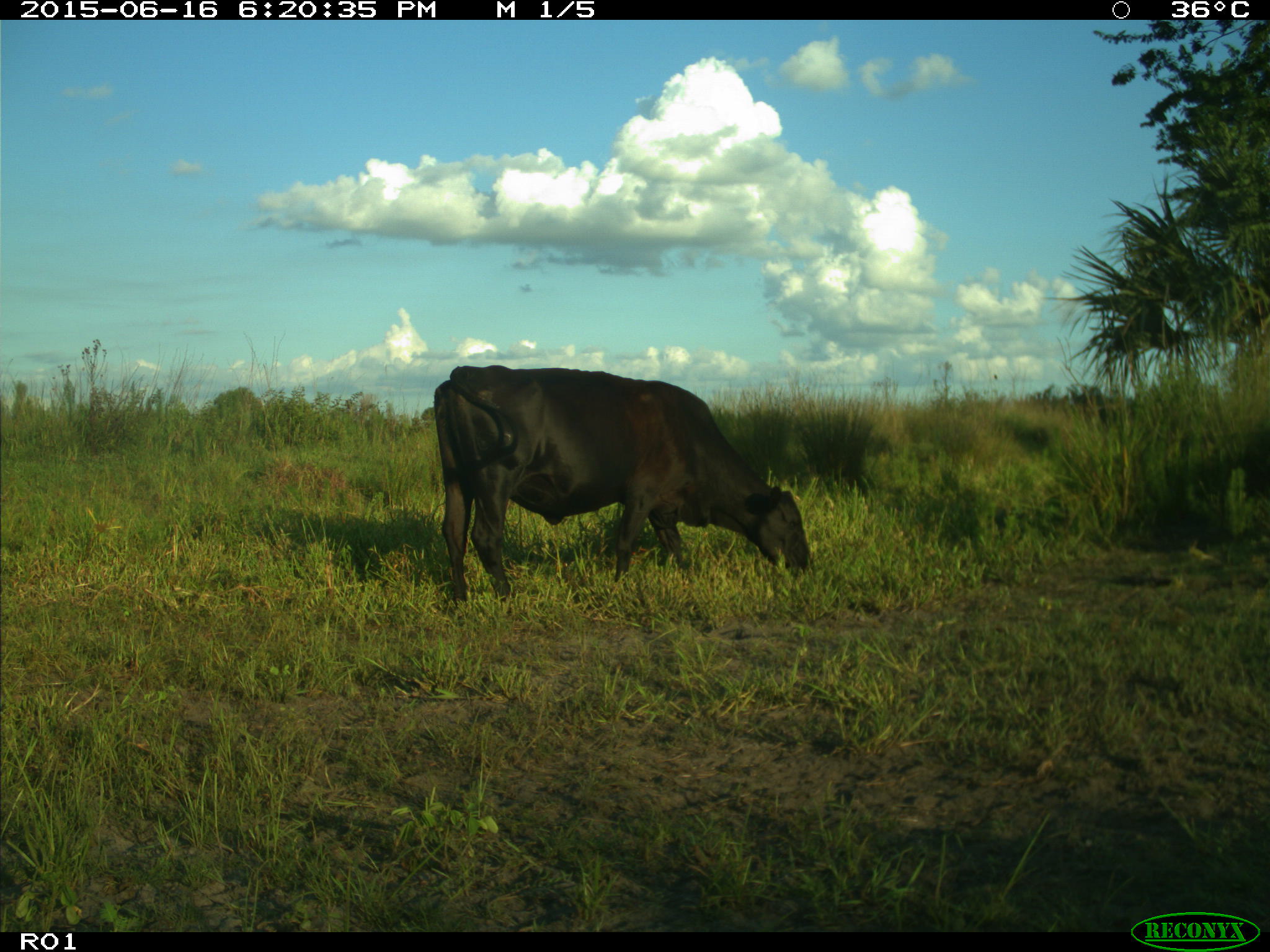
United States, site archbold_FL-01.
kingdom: Animalia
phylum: Chordata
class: Mammalia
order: Artiodactyla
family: Bovidae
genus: Bos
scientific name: Bos taurus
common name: domestic cow